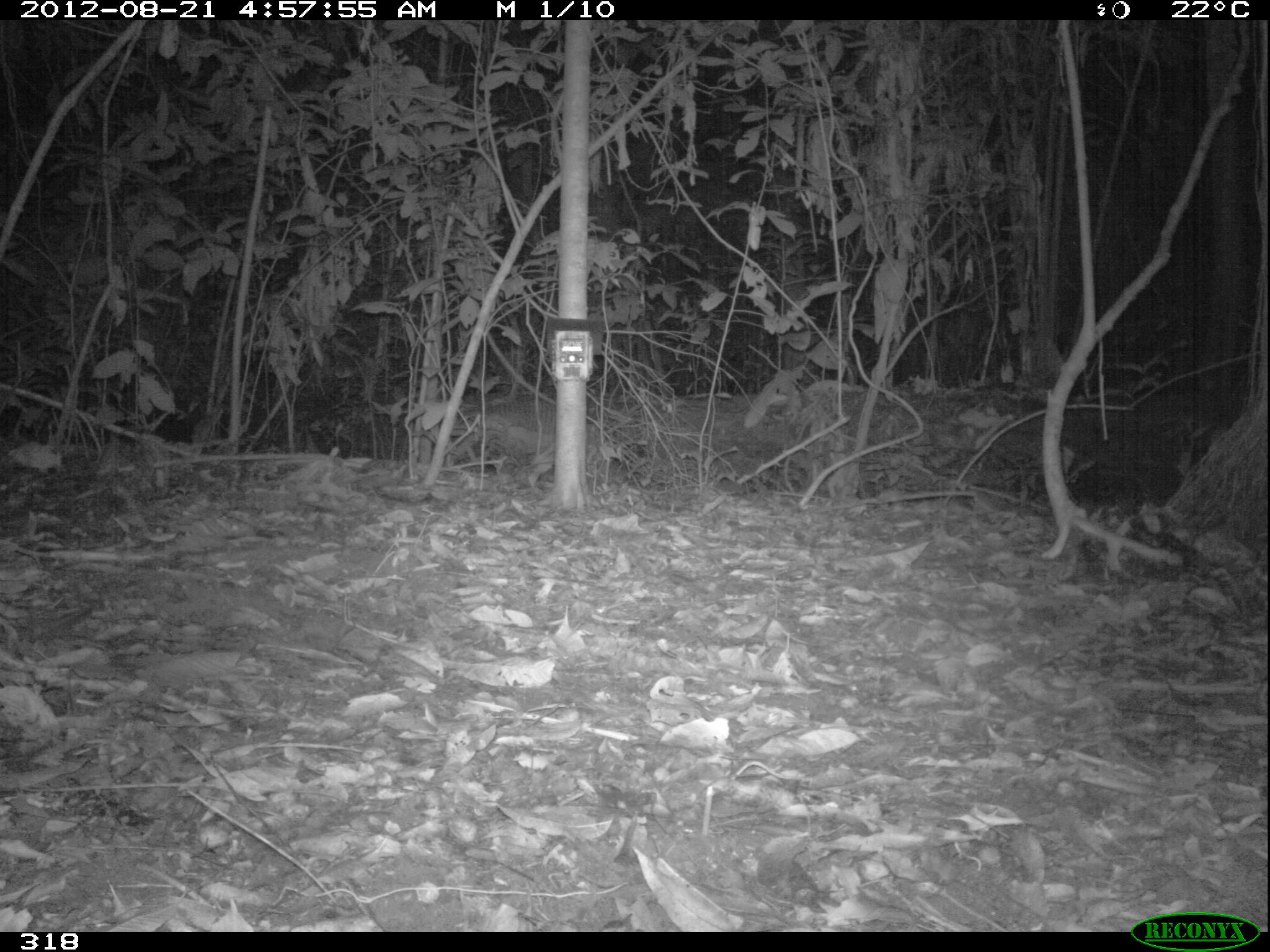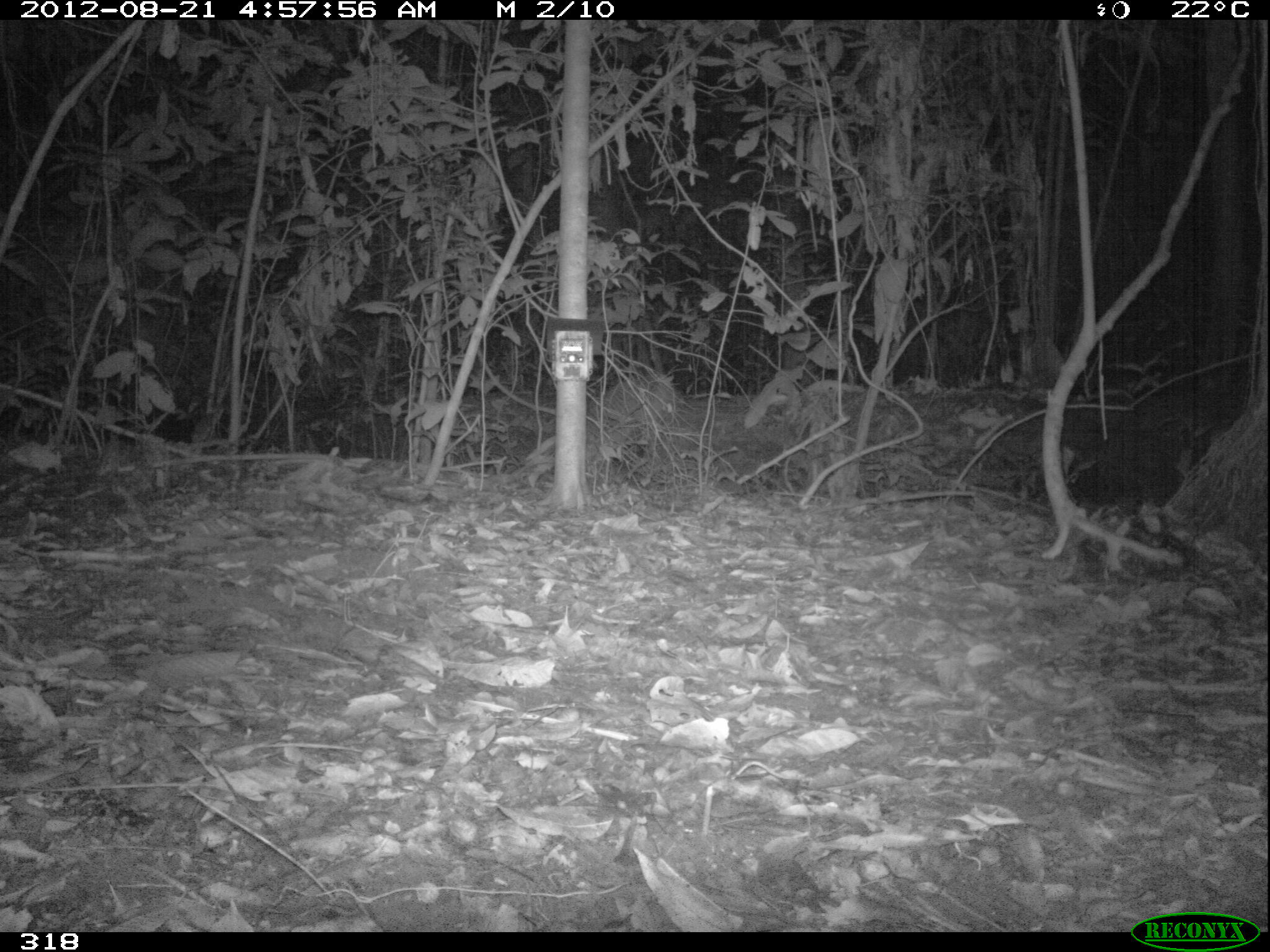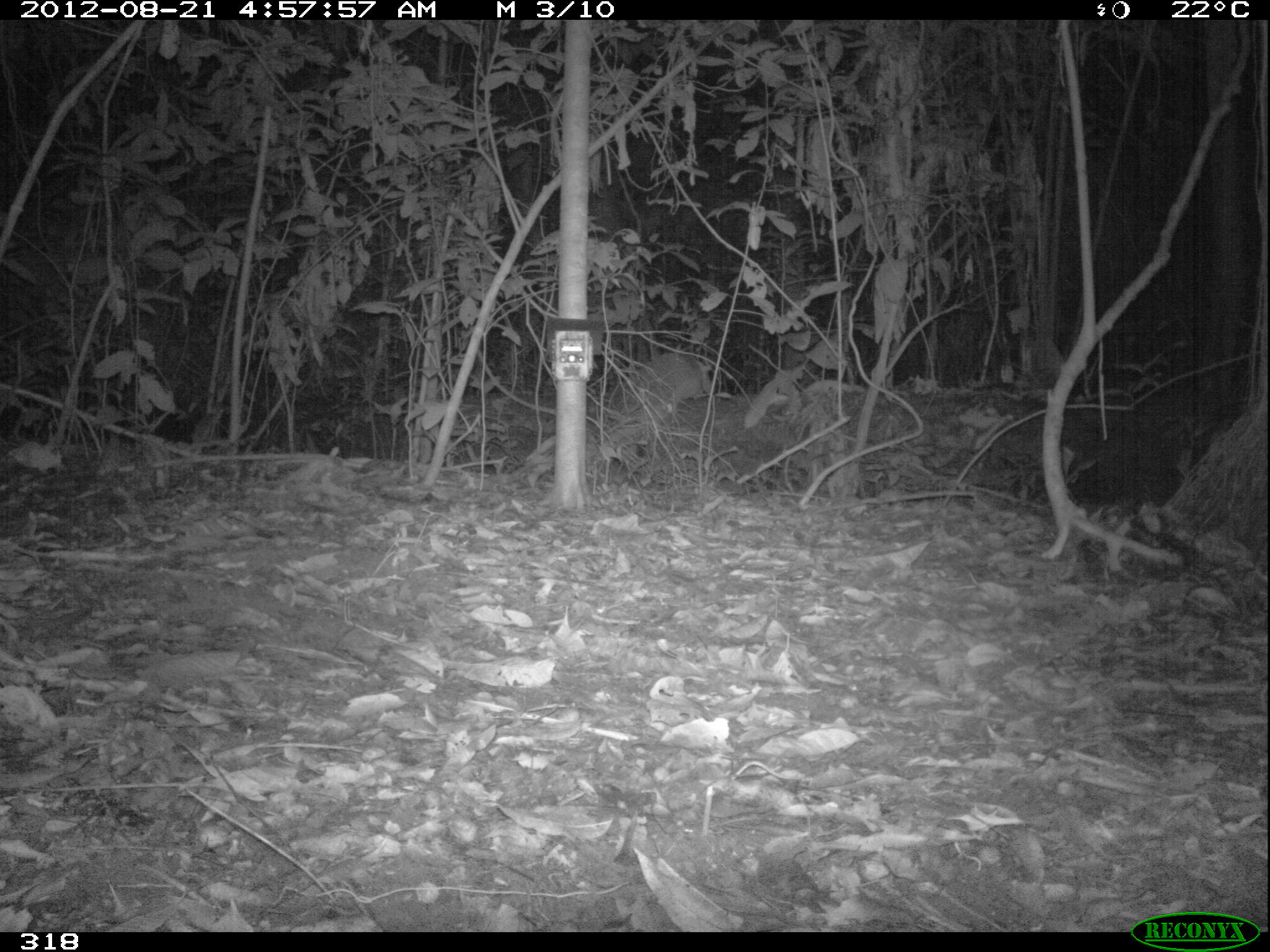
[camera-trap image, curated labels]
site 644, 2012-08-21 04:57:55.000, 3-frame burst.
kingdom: Animalia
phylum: Chordata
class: Mammalia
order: Cingulata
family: Chlamyphoridae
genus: Priodontes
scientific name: Priodontes maximus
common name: giant armadillo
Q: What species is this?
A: Priodontes maximus (giant armadillo).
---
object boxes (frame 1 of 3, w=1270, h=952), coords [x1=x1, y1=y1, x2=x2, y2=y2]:
priodontes maximus: [x1=446, y1=394, x2=603, y2=468]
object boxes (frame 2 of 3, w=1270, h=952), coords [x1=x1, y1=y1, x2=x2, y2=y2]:
priodontes maximus: [x1=588, y1=371, x2=675, y2=464]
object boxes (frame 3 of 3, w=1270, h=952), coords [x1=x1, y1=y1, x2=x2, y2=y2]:
priodontes maximus: [x1=618, y1=348, x2=716, y2=444]